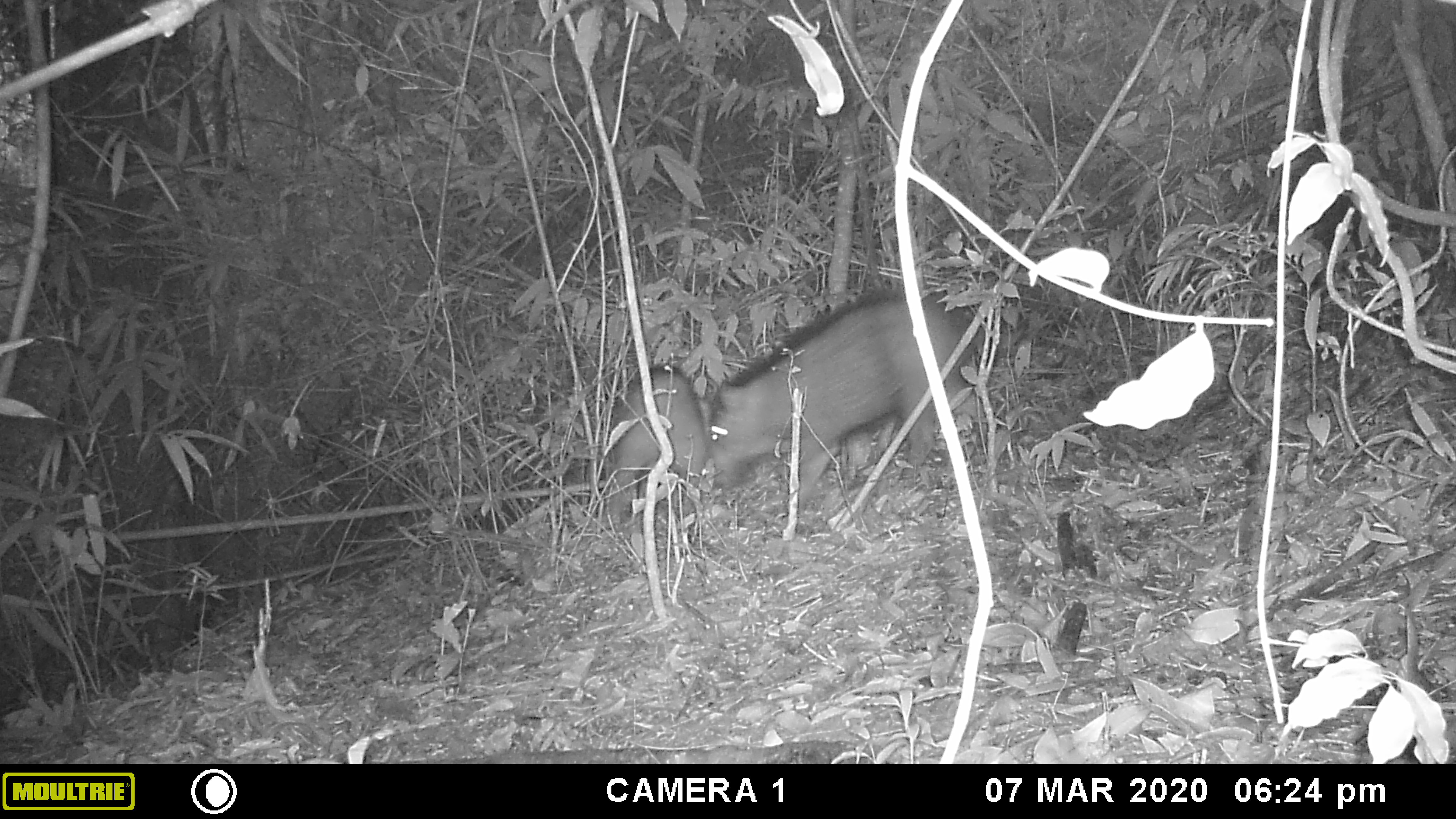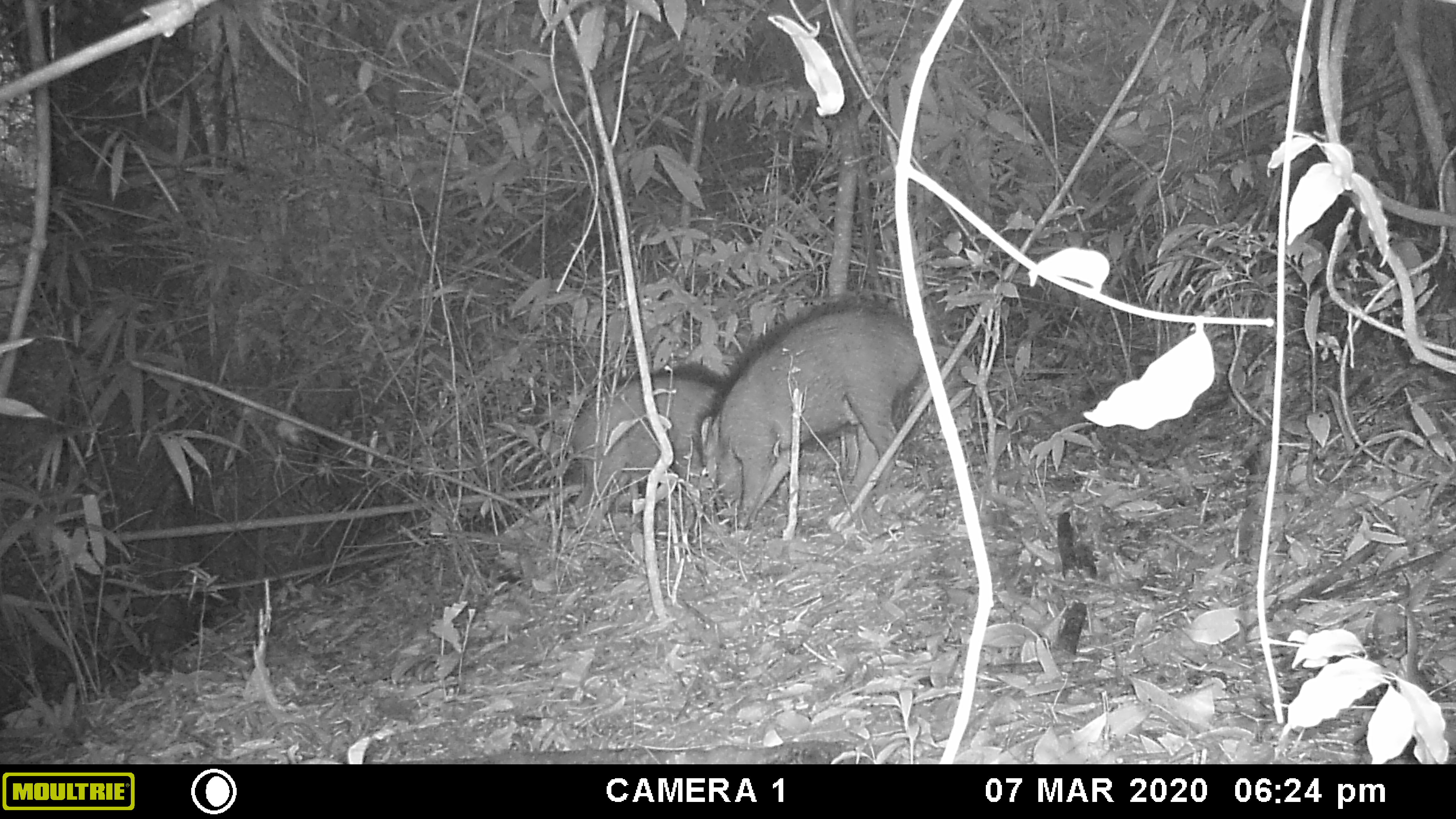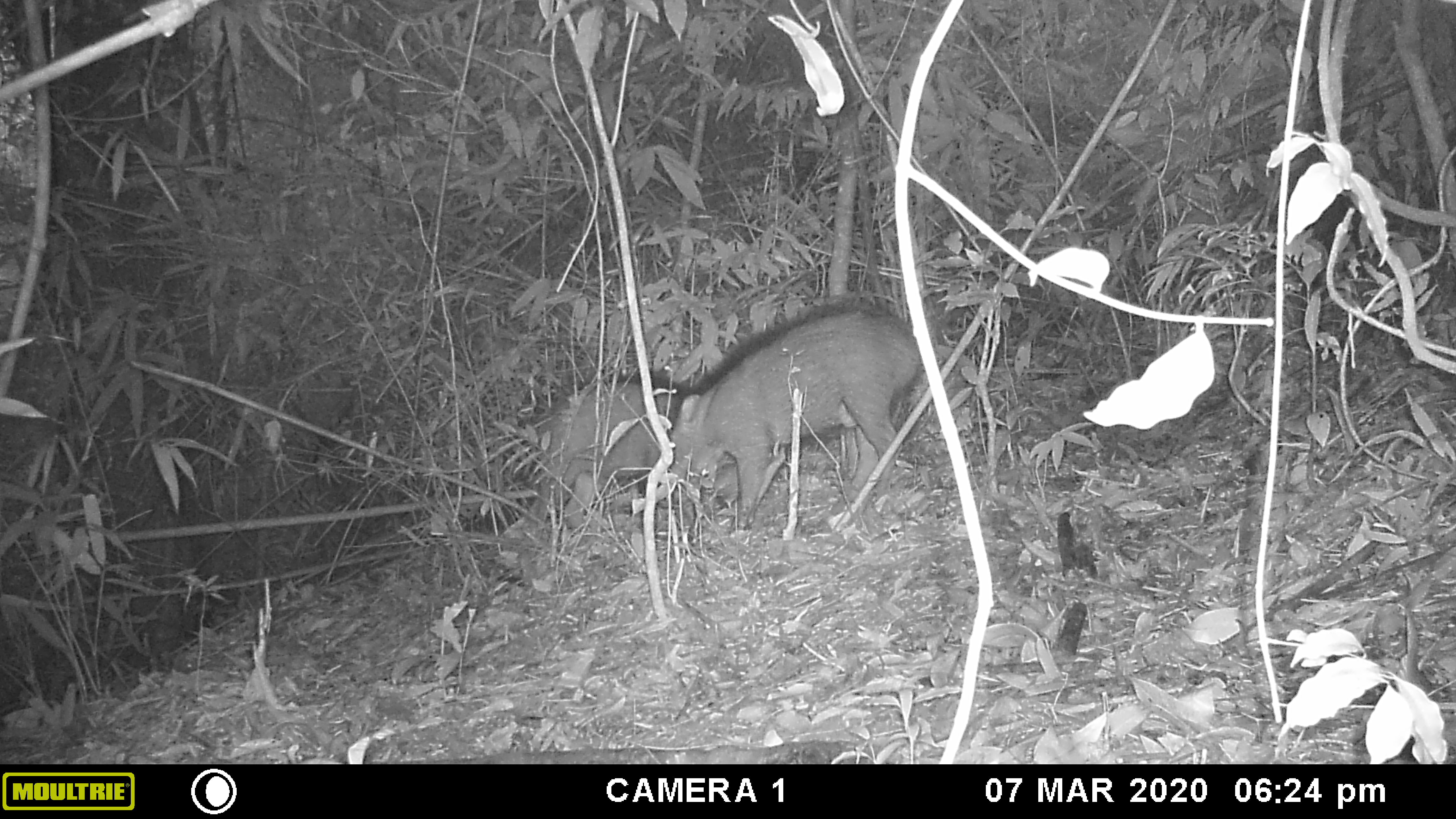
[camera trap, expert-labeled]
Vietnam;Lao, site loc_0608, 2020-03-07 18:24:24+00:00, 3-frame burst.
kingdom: Animalia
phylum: Chordata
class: Mammalia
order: Artiodactyla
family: Suidae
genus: Sus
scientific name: Sus scrofa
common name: eurasian wild pig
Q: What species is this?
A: Eurasian wild pig (Sus scrofa).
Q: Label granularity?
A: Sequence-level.